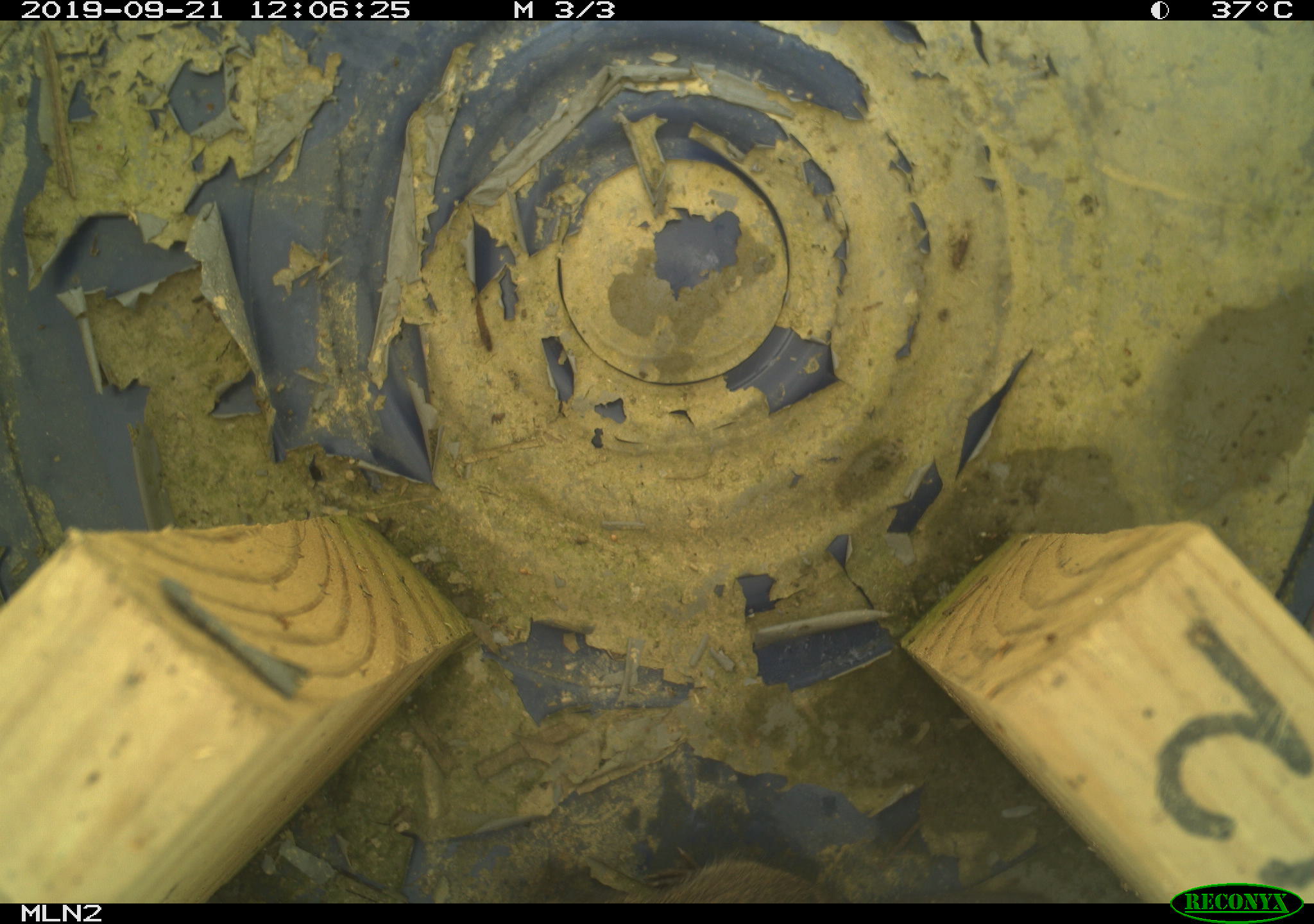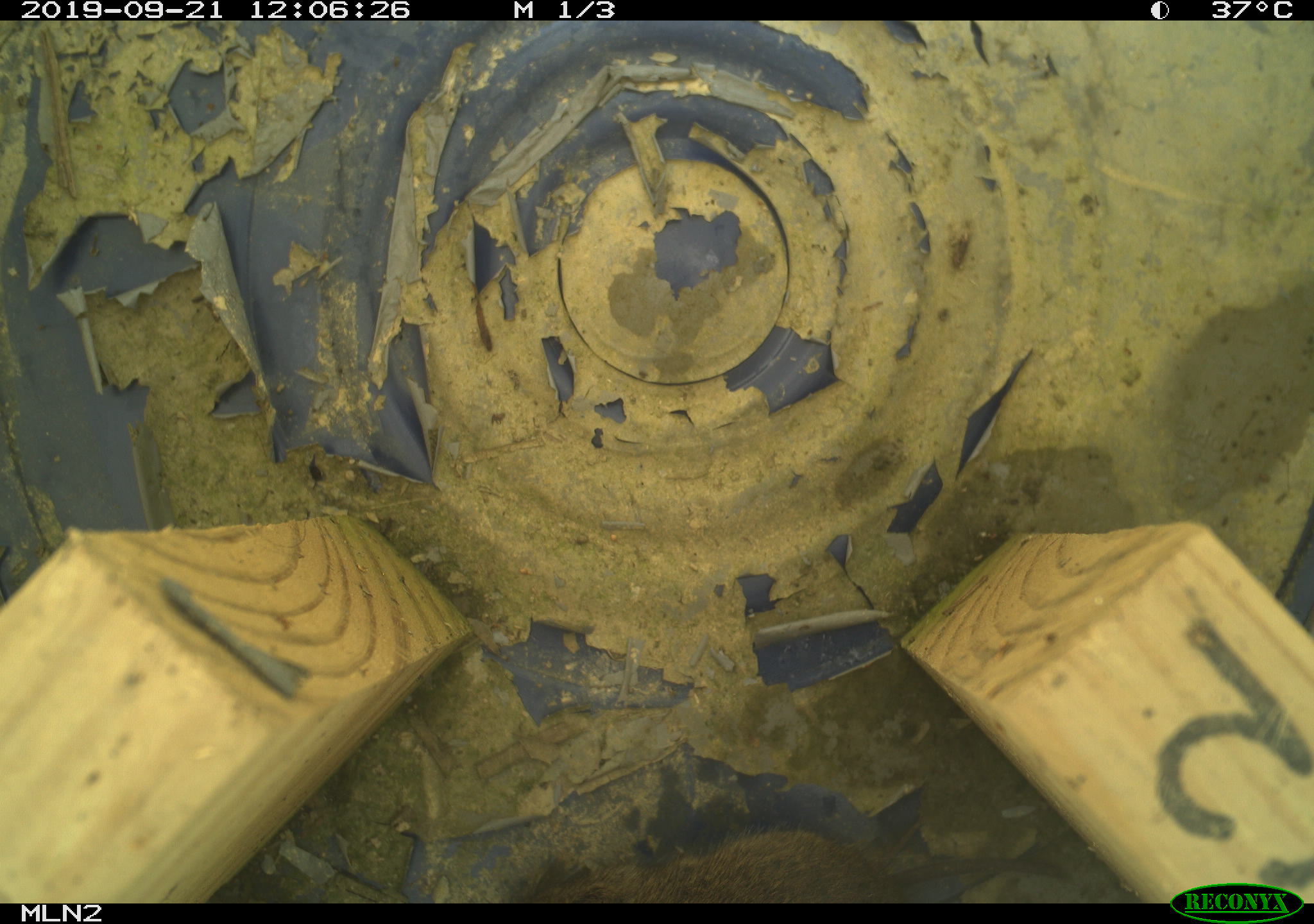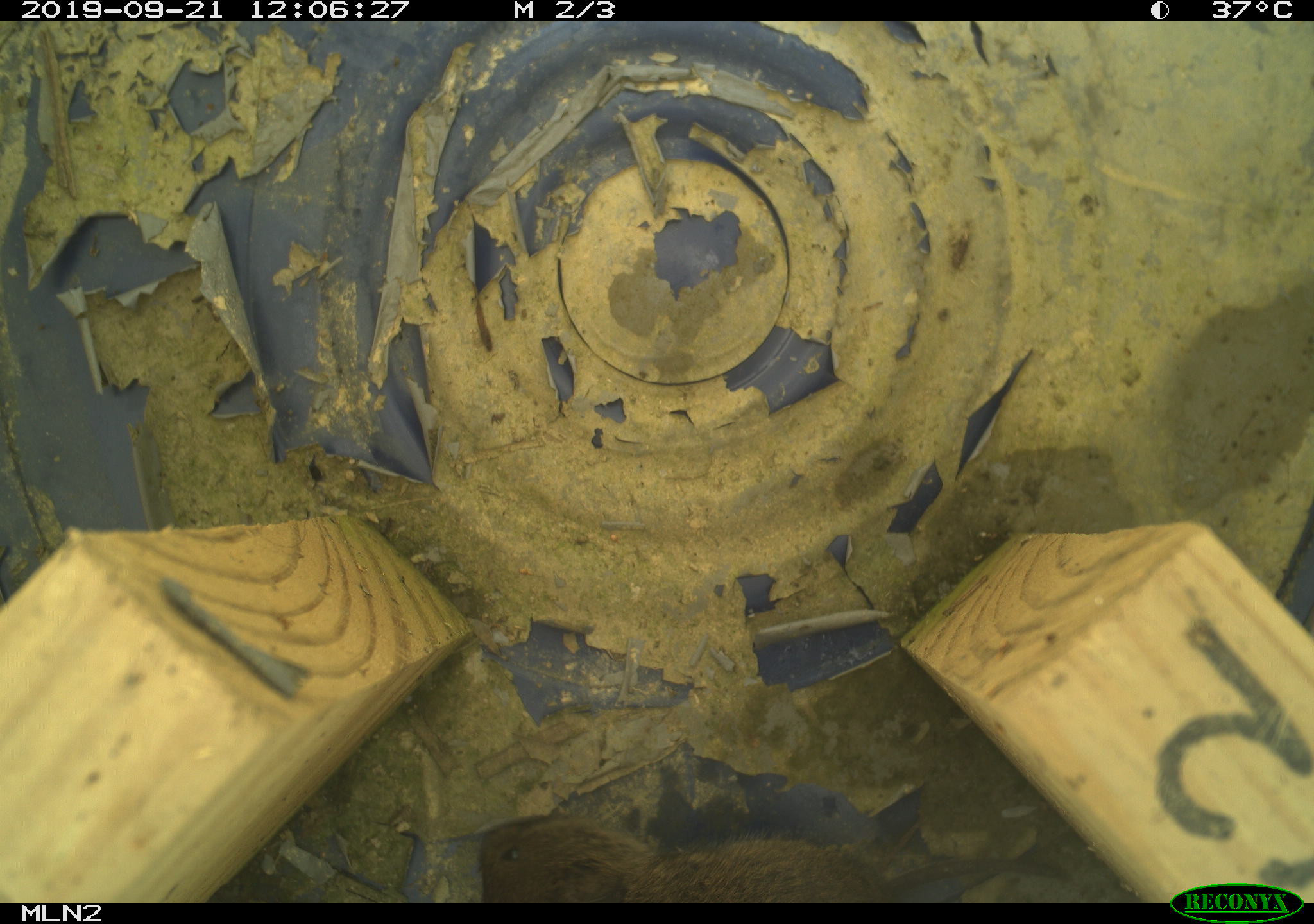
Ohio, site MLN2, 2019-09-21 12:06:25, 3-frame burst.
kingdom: Animalia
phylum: Chordata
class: Mammalia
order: Rodentia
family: Cricetidae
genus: Microtus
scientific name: Microtus pennsylvanicus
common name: meadow vole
Meadow vole (Microtus pennsylvanicus).